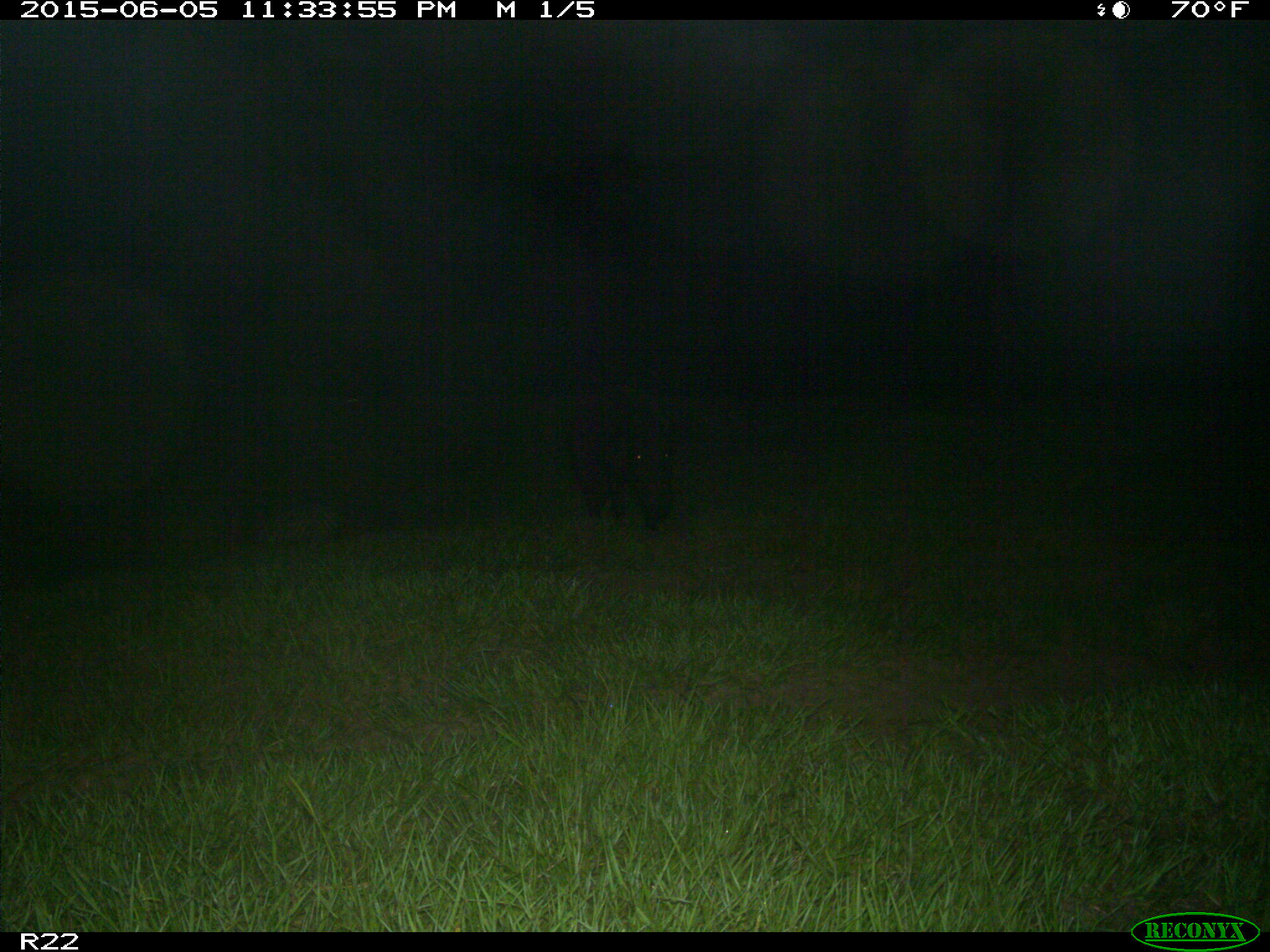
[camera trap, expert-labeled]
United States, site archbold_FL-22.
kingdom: Animalia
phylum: Chordata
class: Mammalia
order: Artiodactyla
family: Bovidae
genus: Bos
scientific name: Bos taurus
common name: domestic cow